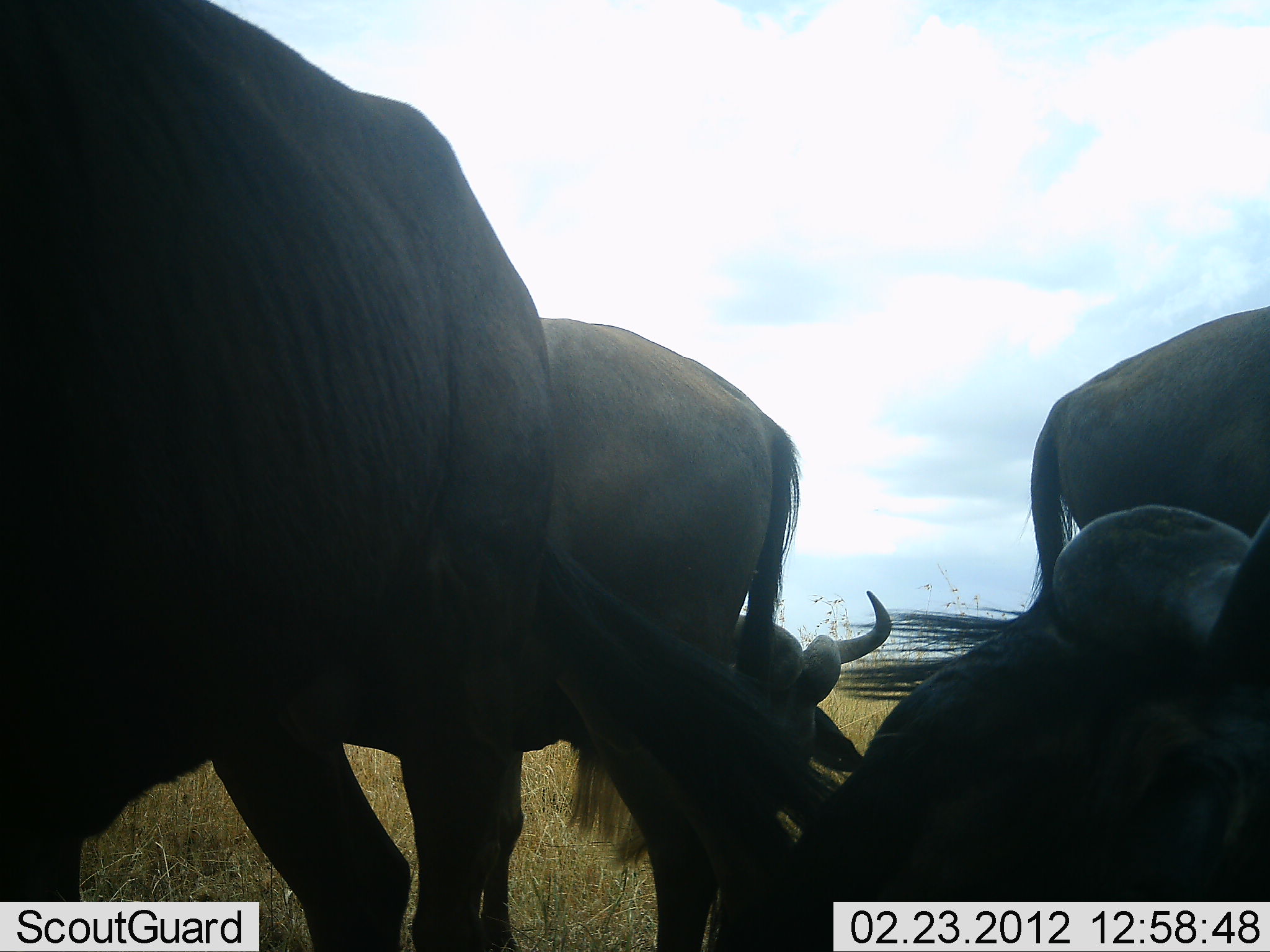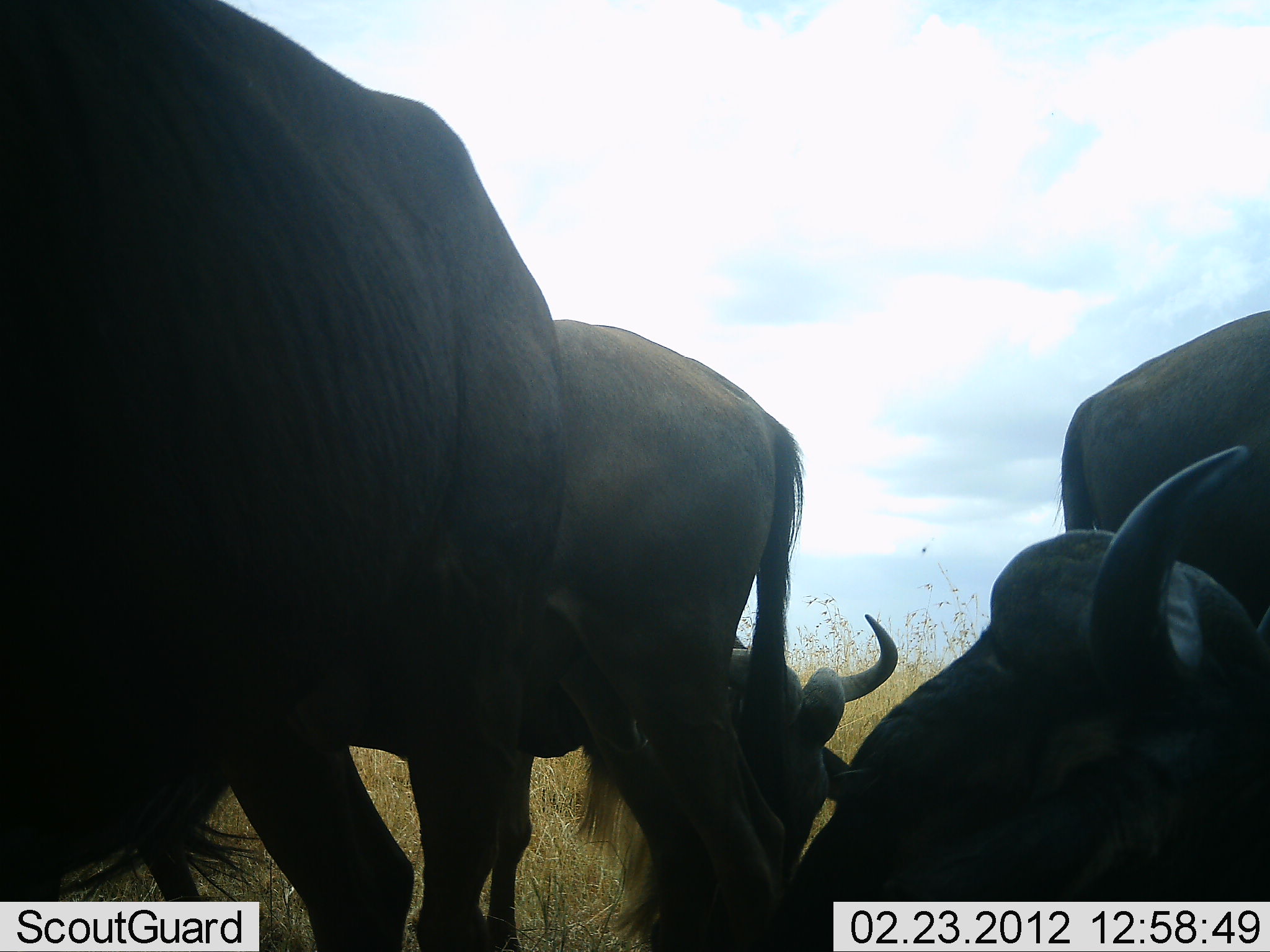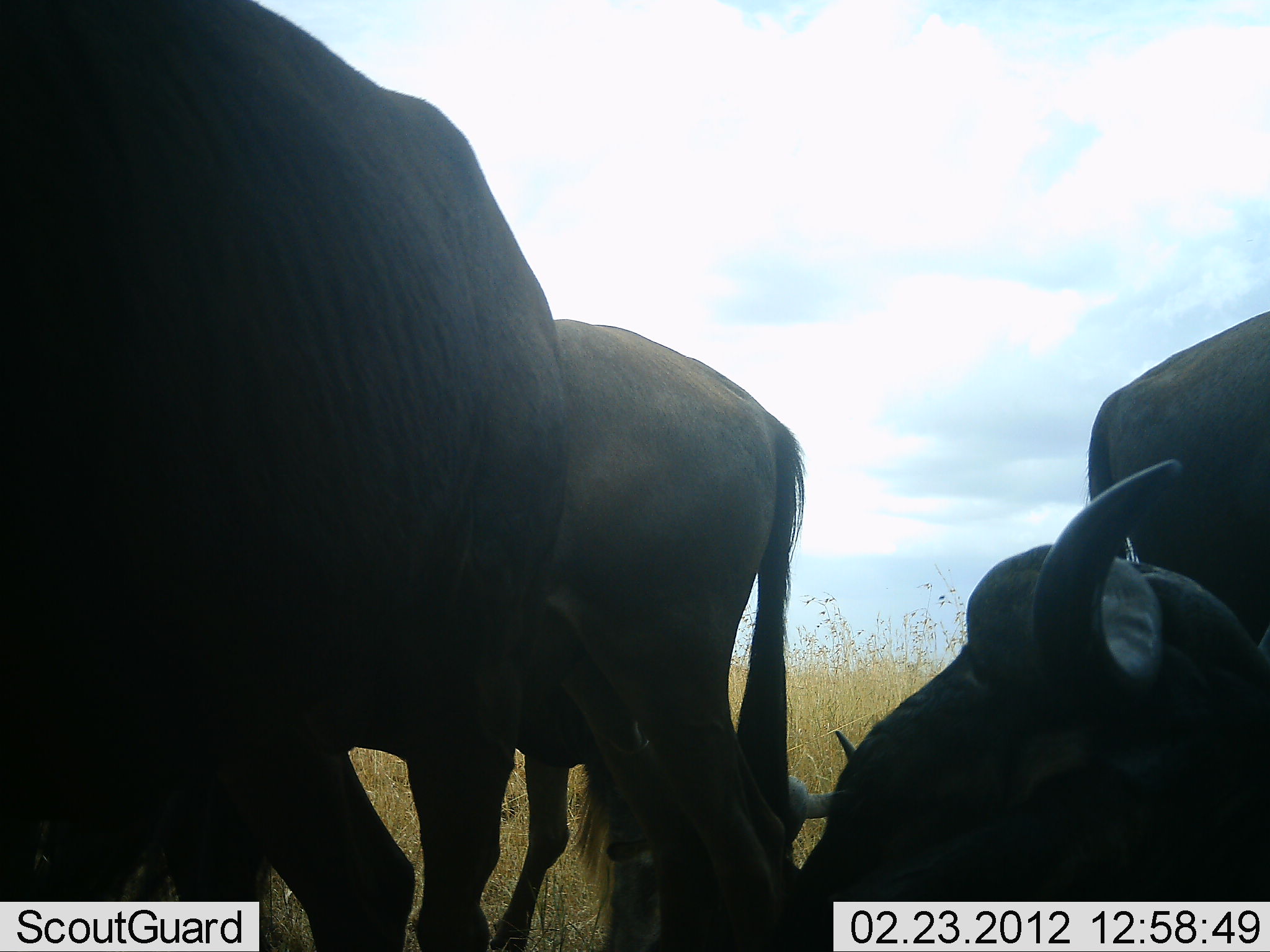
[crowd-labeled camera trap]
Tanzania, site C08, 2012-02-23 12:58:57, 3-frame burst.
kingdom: Animalia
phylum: Chordata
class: Mammalia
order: Artiodactyla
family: Bovidae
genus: Connochaetes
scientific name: Connochaetes taurinus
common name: blue wildebeest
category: wildebeest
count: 5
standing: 60%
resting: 65%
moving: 5%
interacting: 0%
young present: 0%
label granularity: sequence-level